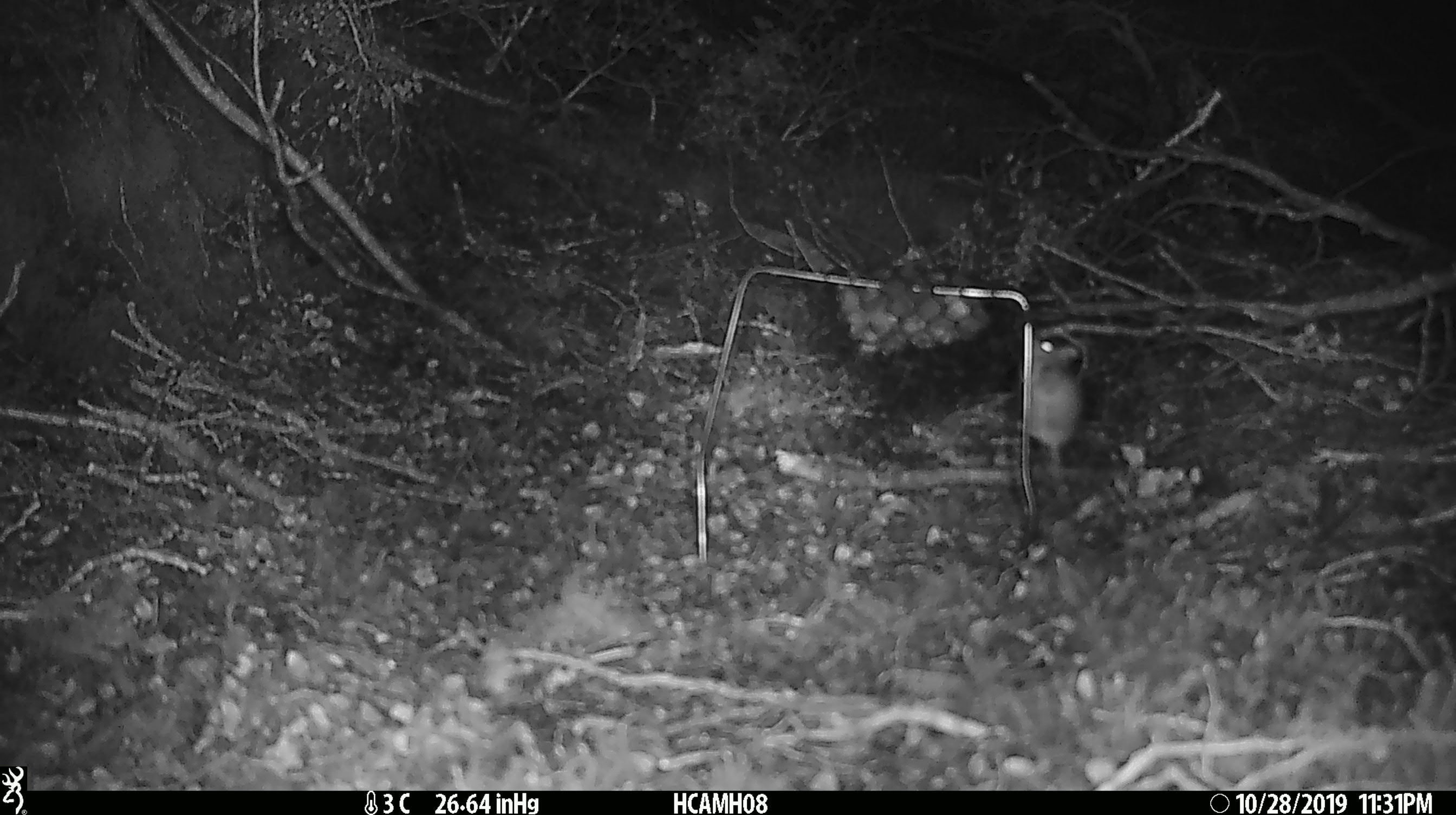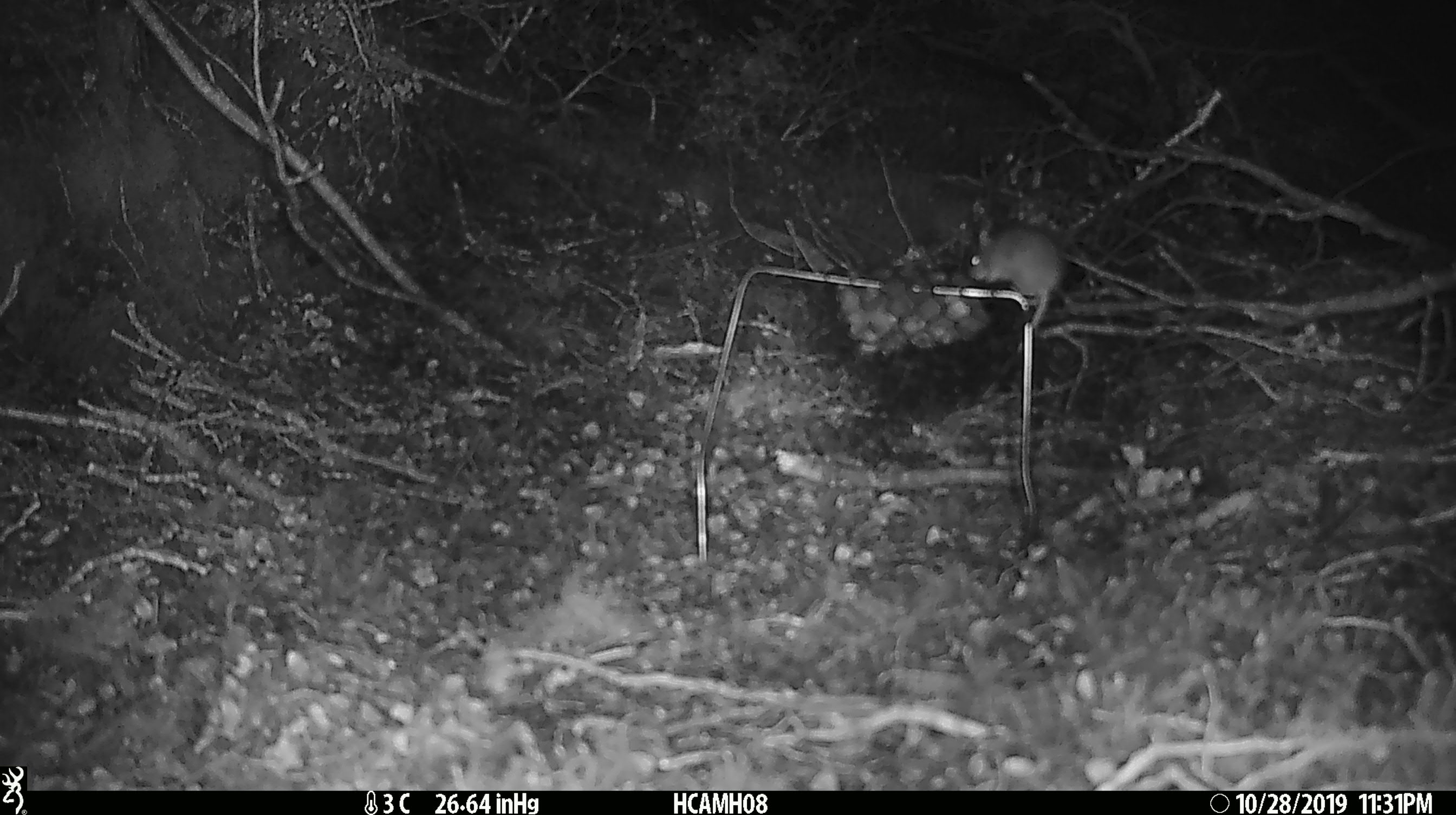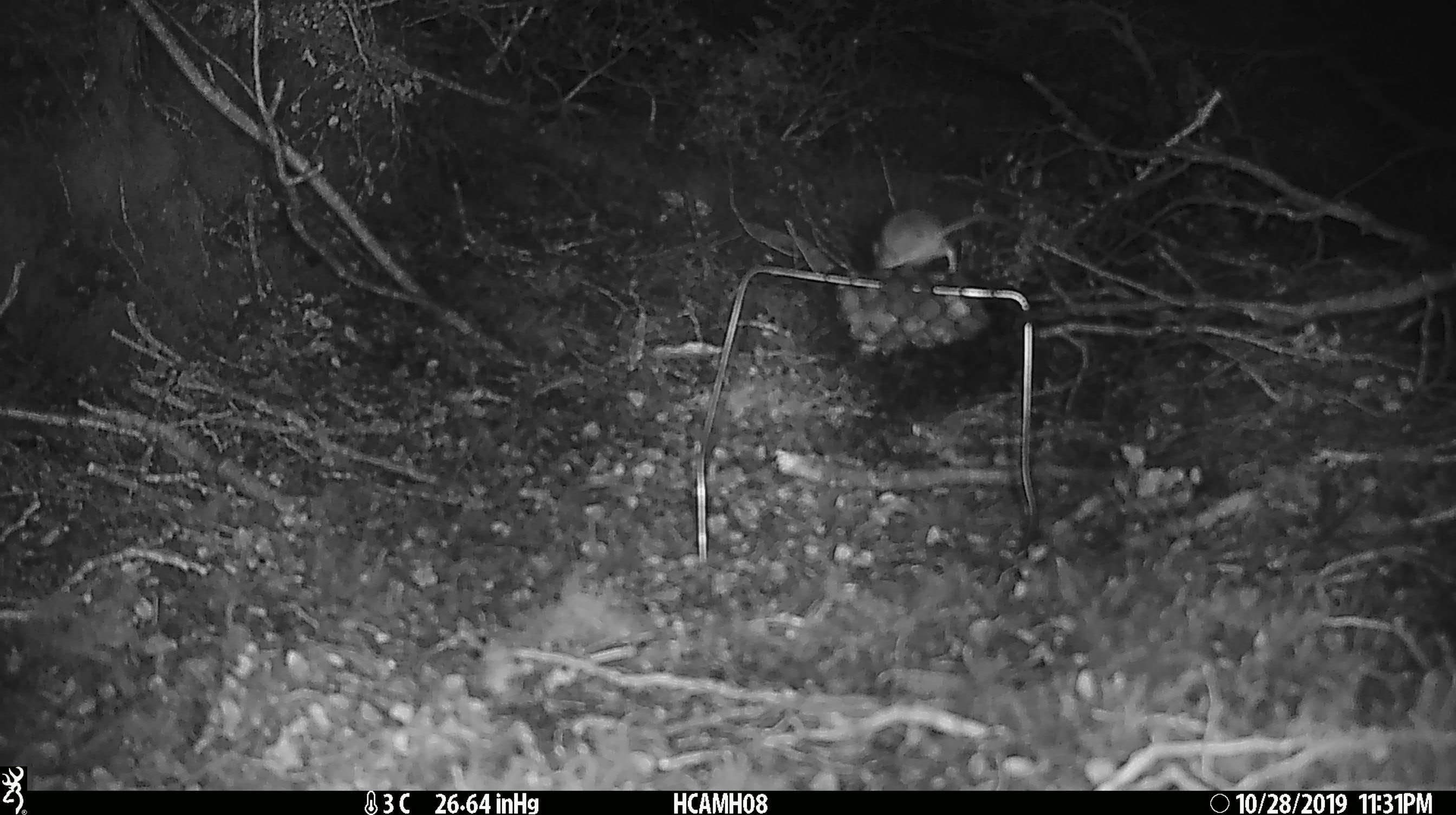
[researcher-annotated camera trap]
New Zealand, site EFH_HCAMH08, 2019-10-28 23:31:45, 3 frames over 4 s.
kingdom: Animalia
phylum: Chordata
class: Mammalia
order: Rodentia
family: Muridae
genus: Mus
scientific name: Mus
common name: mouse